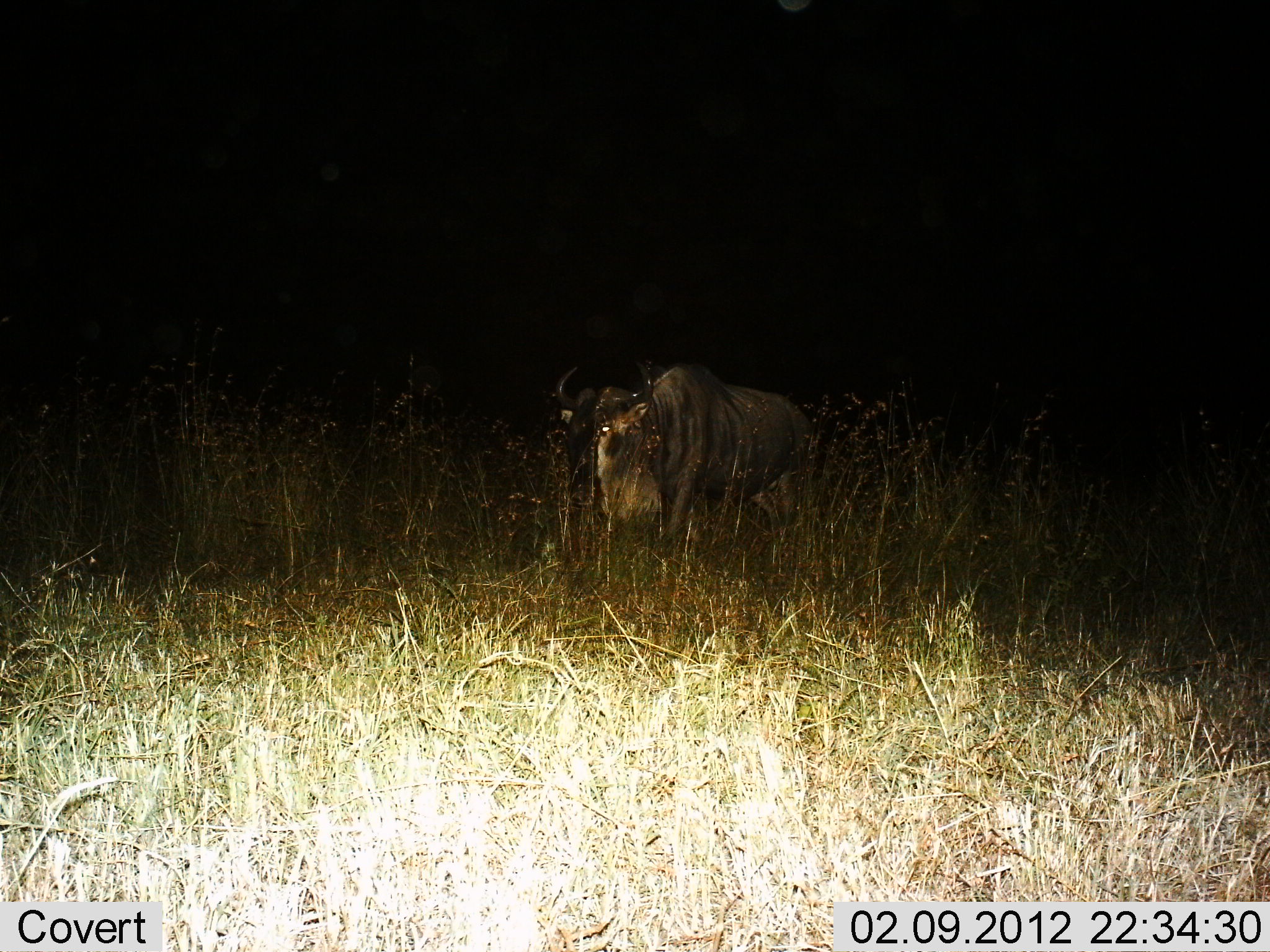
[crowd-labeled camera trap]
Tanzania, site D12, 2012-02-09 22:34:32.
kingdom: Animalia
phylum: Chordata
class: Mammalia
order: Artiodactyla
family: Bovidae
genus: Connochaetes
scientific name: Connochaetes taurinus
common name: blue wildebeest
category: wildebeest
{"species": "wildebeest (blue wildebeest) (Connochaetes taurinus)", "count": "1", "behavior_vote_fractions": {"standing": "73%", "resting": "4%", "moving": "23%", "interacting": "0%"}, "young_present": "0%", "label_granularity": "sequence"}